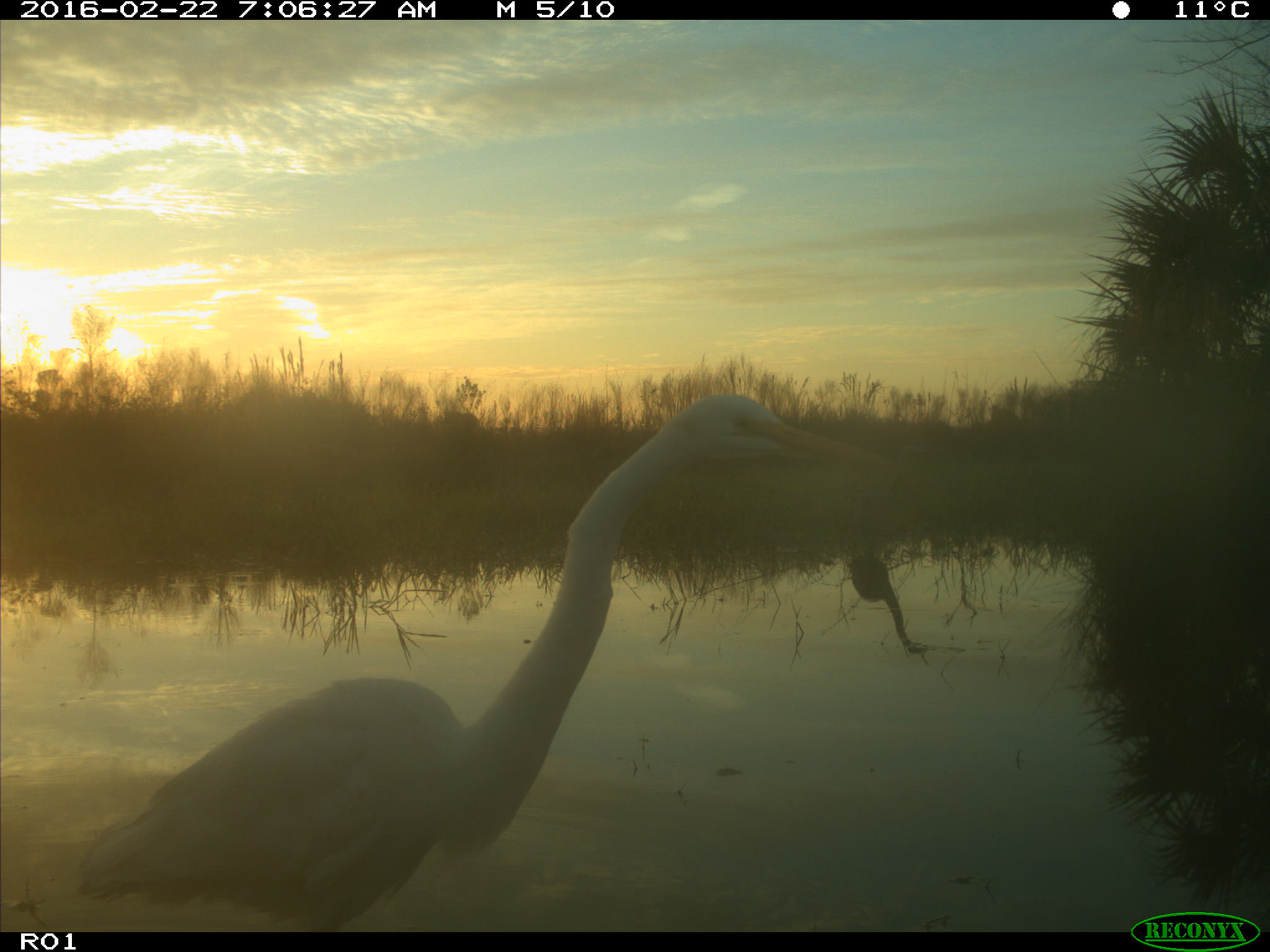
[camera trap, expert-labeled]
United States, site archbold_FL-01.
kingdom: Animalia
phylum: Chordata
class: Aves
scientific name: Aves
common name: birds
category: unidentified bird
Unidentified bird (birds) (Aves).